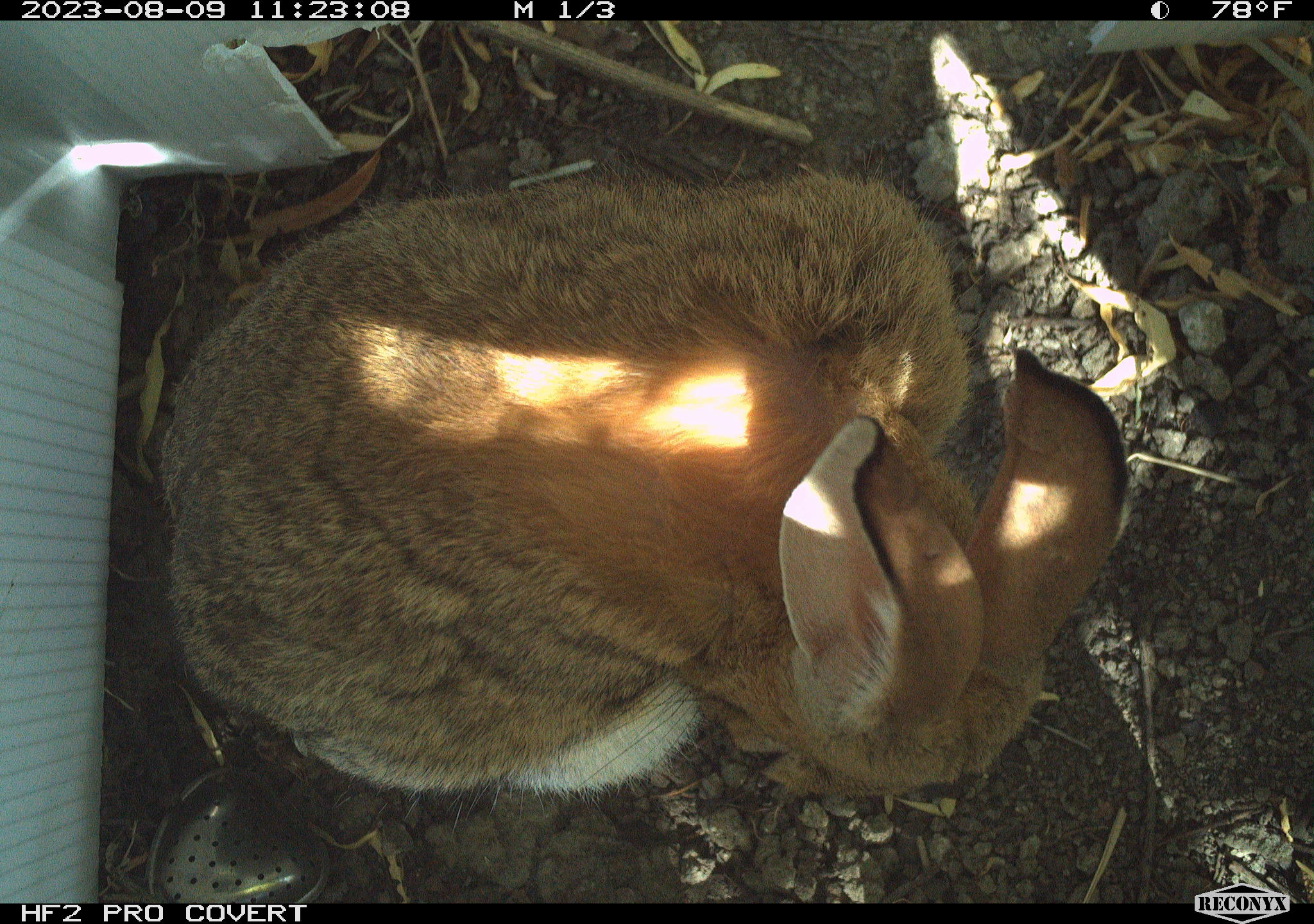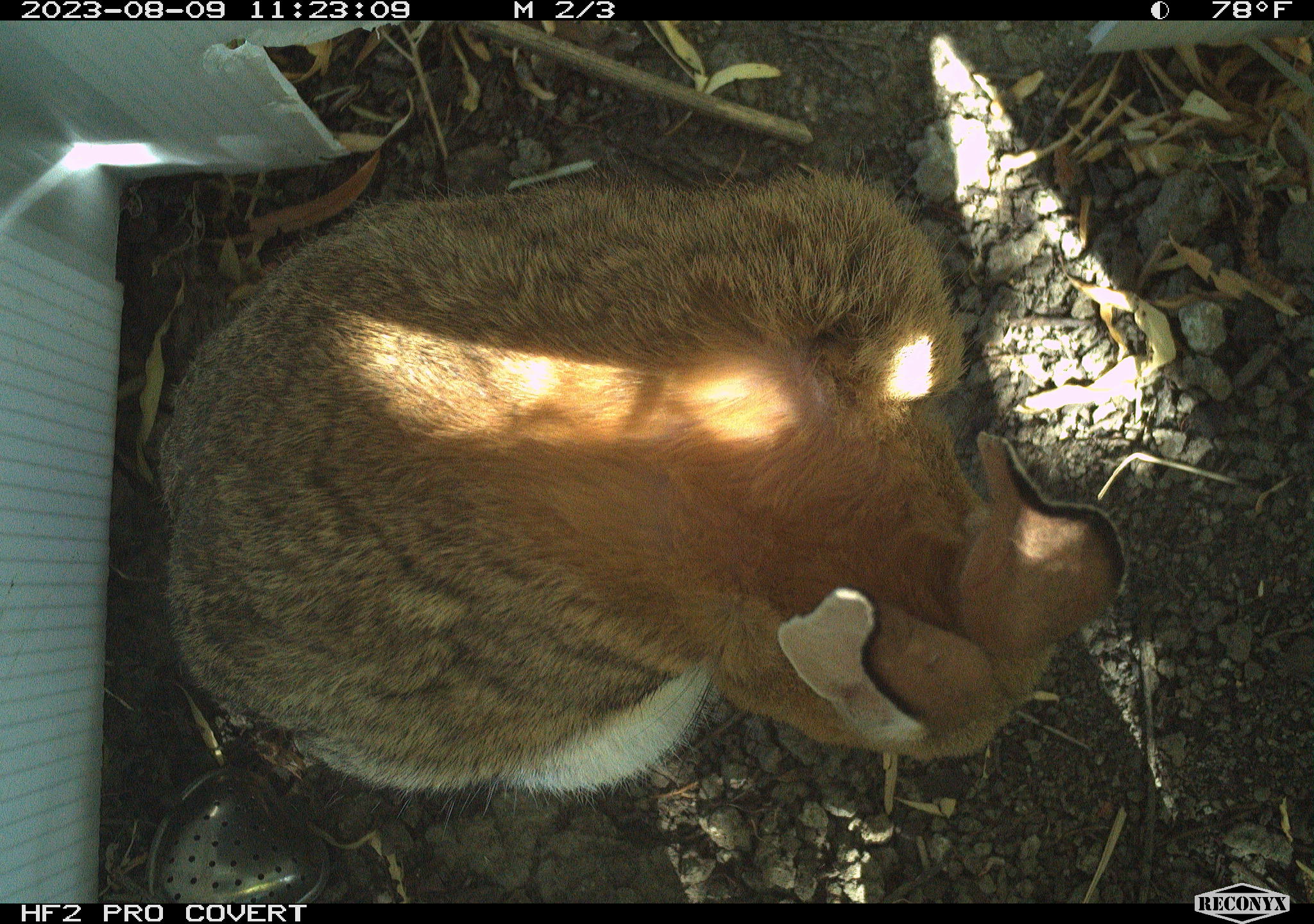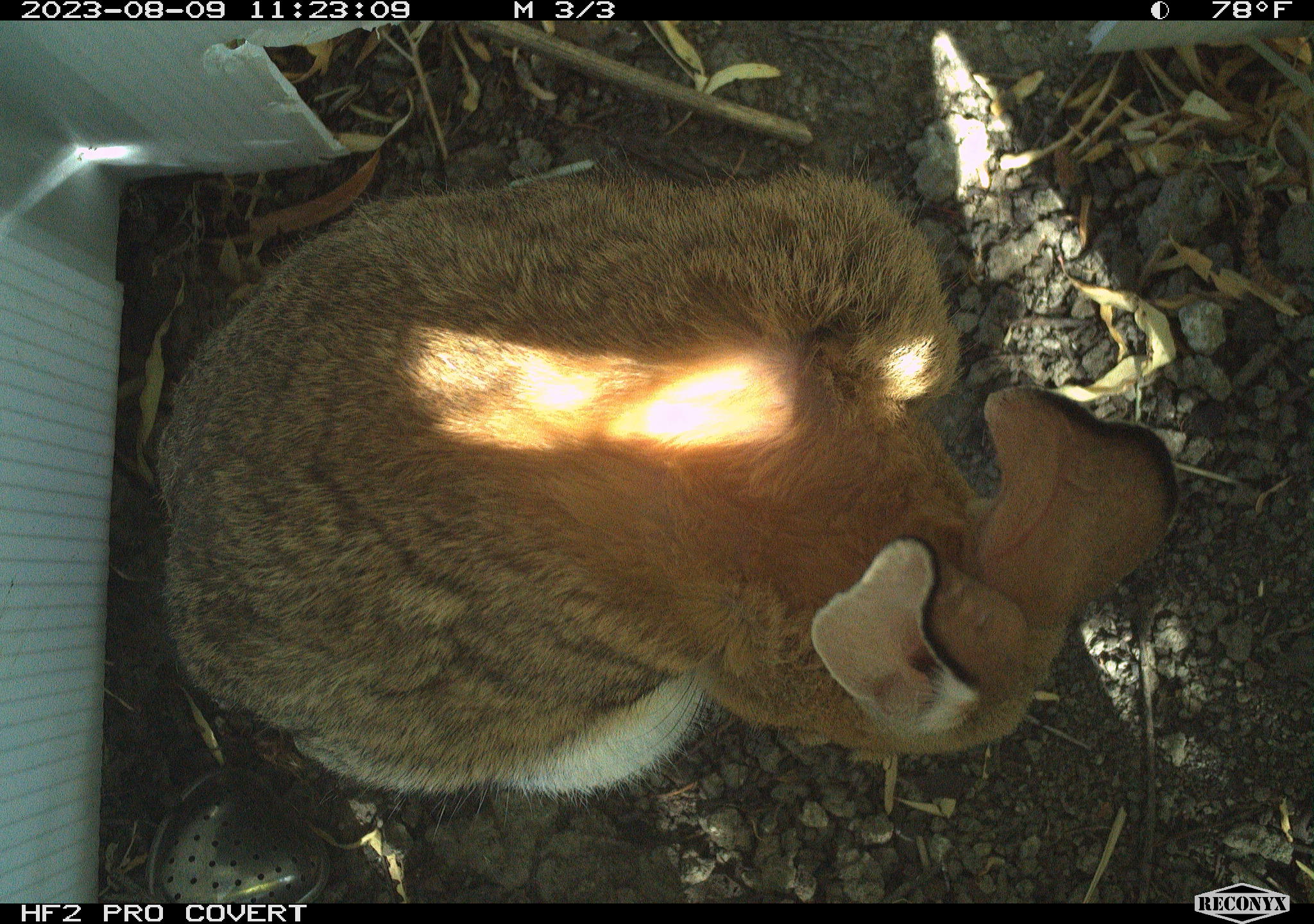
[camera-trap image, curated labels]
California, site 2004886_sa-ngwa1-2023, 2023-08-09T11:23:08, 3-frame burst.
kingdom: Animalia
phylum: Chordata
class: Mammalia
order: Lagomorpha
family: Leporidae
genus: Sylvilagus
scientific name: Sylvilagus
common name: cottontail rabbits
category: sylvilagus species